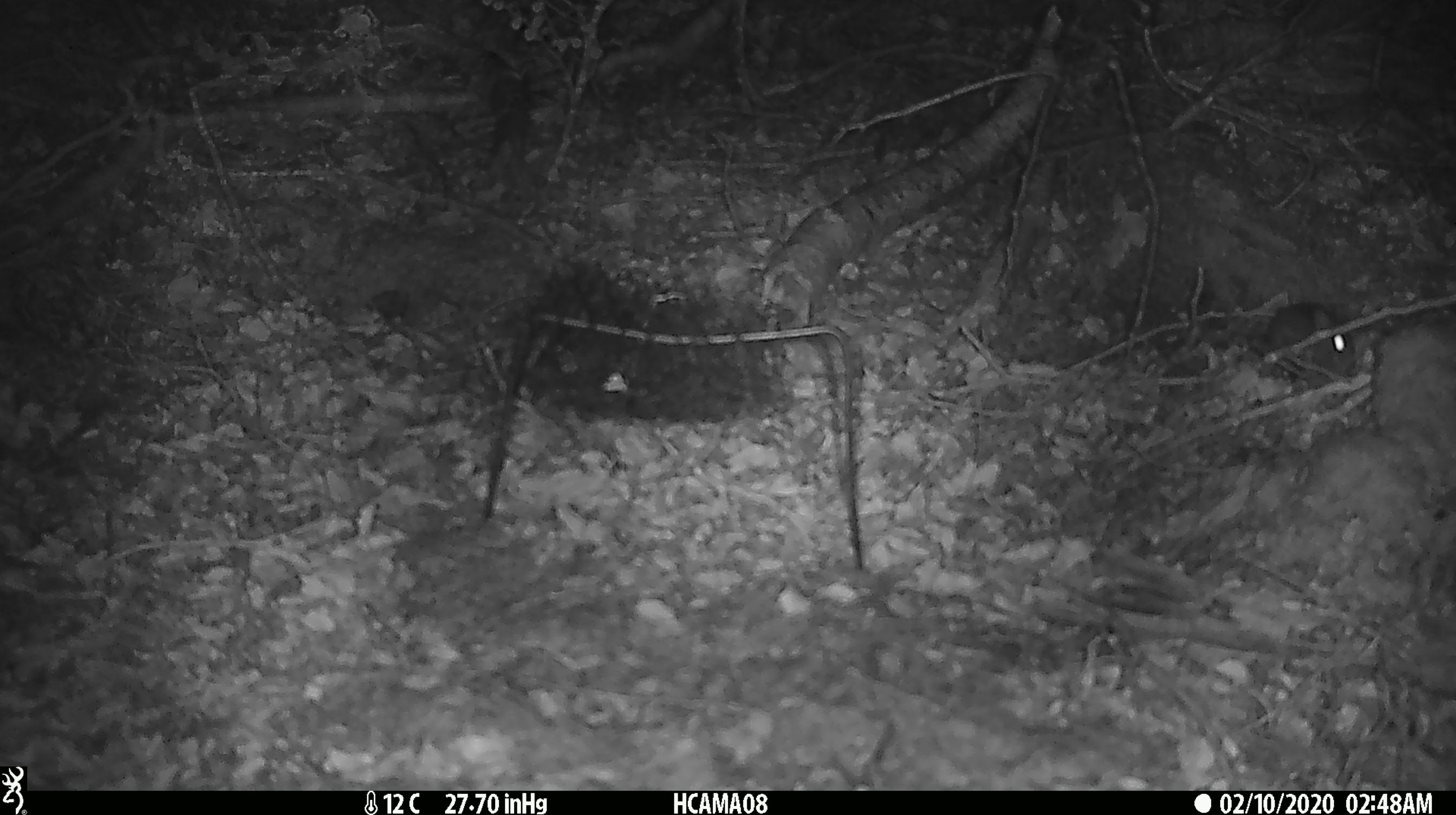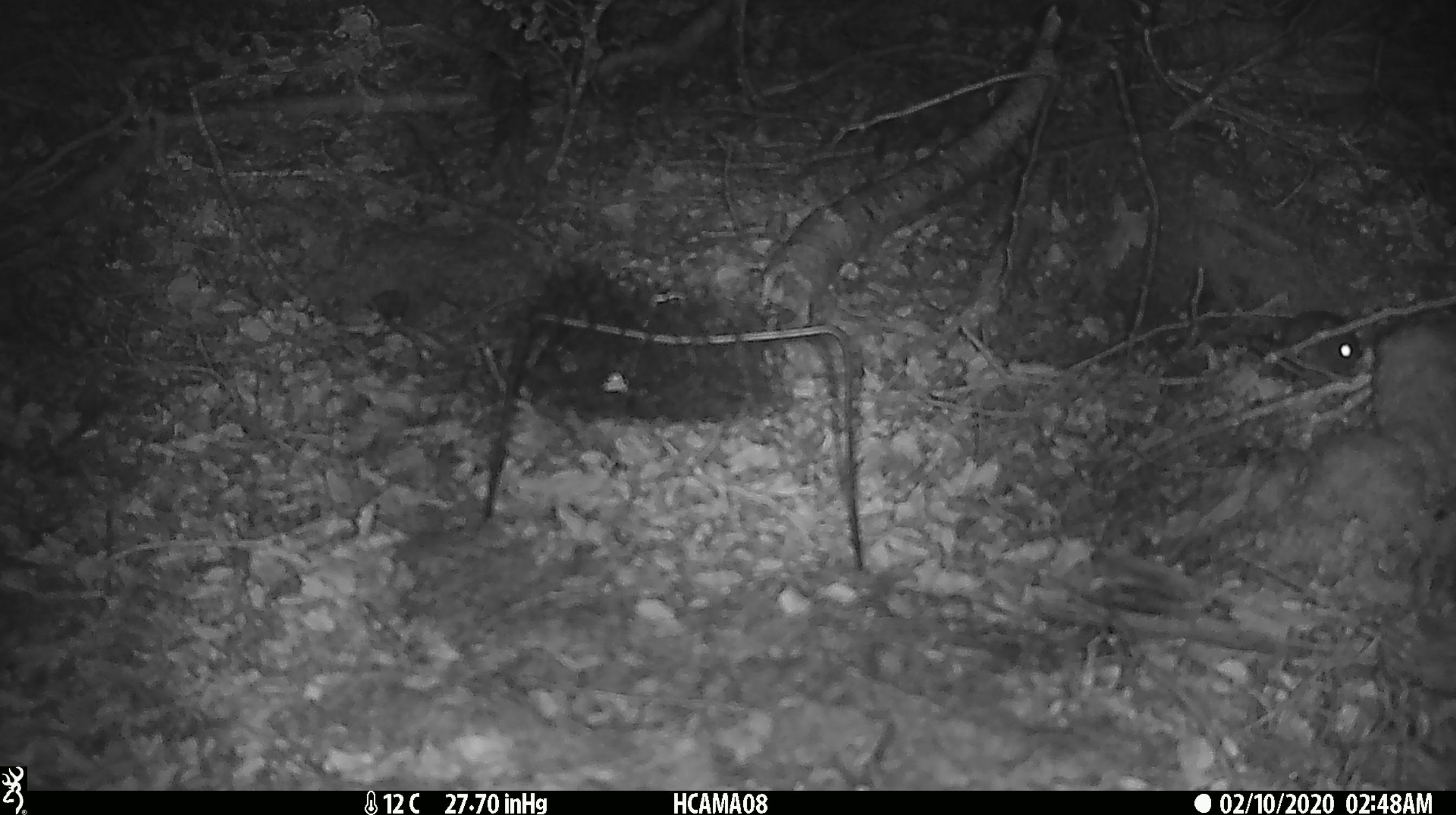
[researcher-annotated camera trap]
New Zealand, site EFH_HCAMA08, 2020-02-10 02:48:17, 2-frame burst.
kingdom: Animalia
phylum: Chordata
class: Mammalia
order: Rodentia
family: Muridae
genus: Mus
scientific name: Mus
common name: mouse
Mouse (Mus).